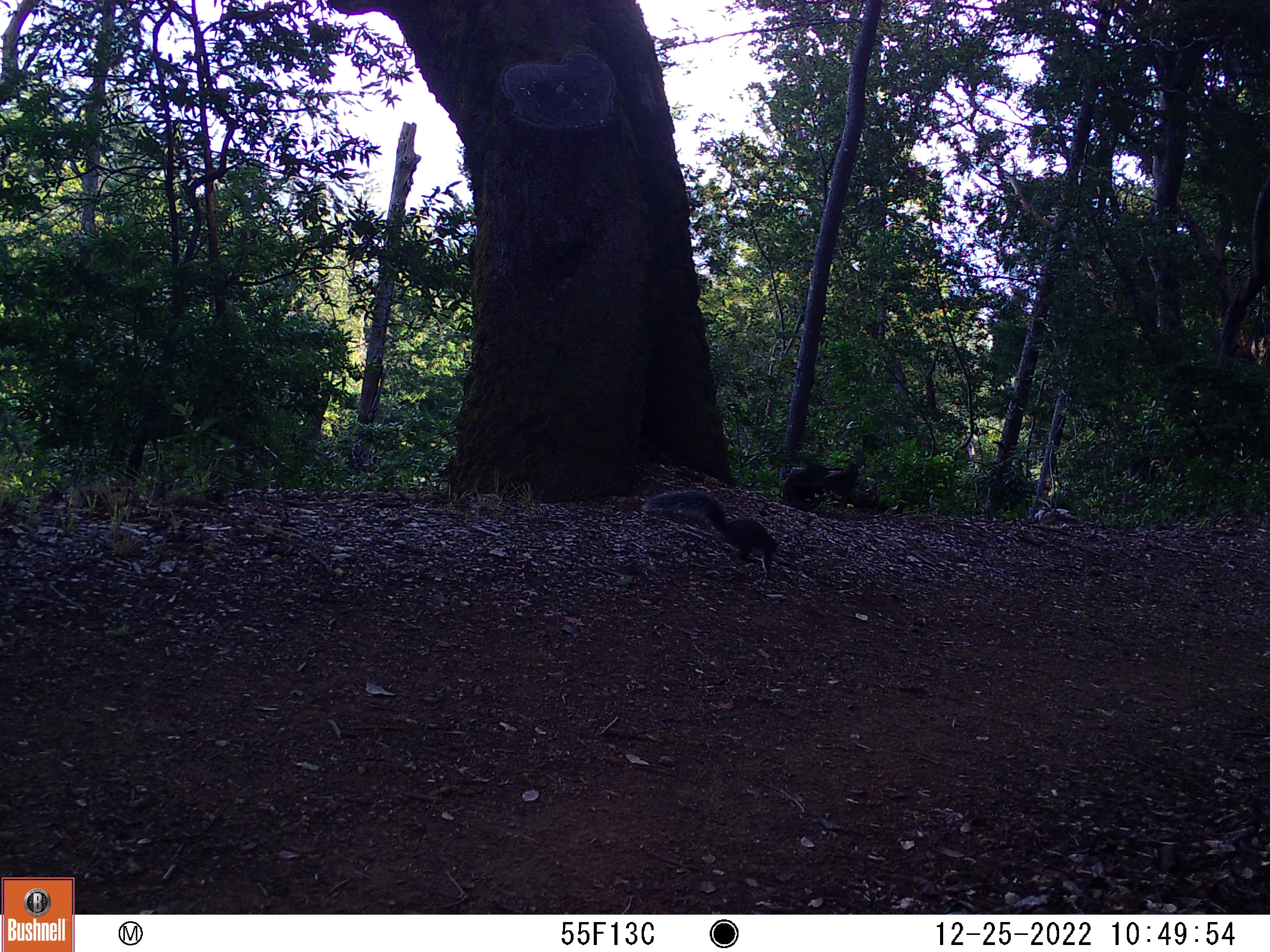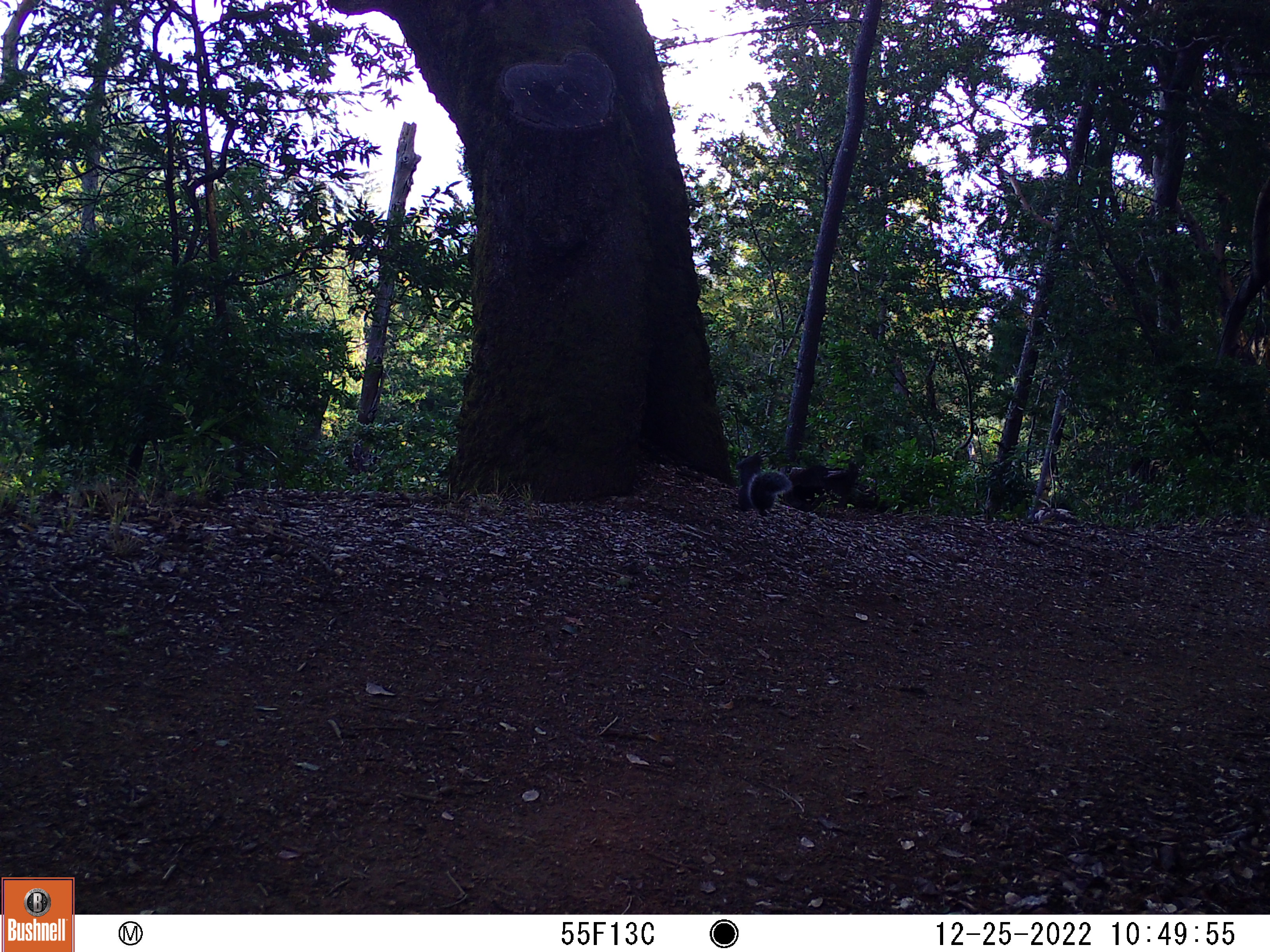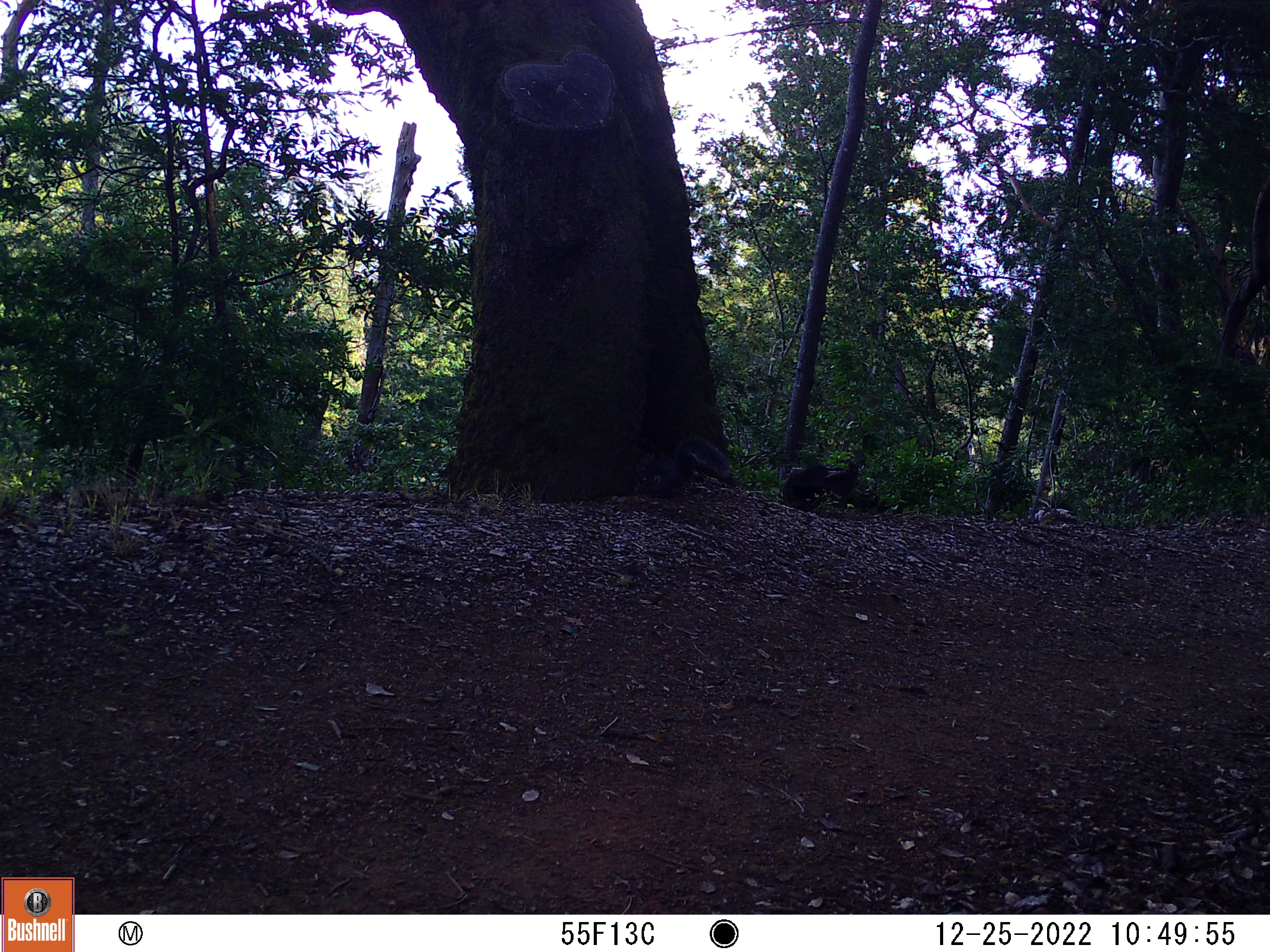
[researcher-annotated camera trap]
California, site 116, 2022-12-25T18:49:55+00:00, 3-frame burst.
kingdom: Animalia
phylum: Chordata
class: Mammalia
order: Rodentia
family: Sciuridae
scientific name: Sciuridae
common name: squirrel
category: unknown squirrel